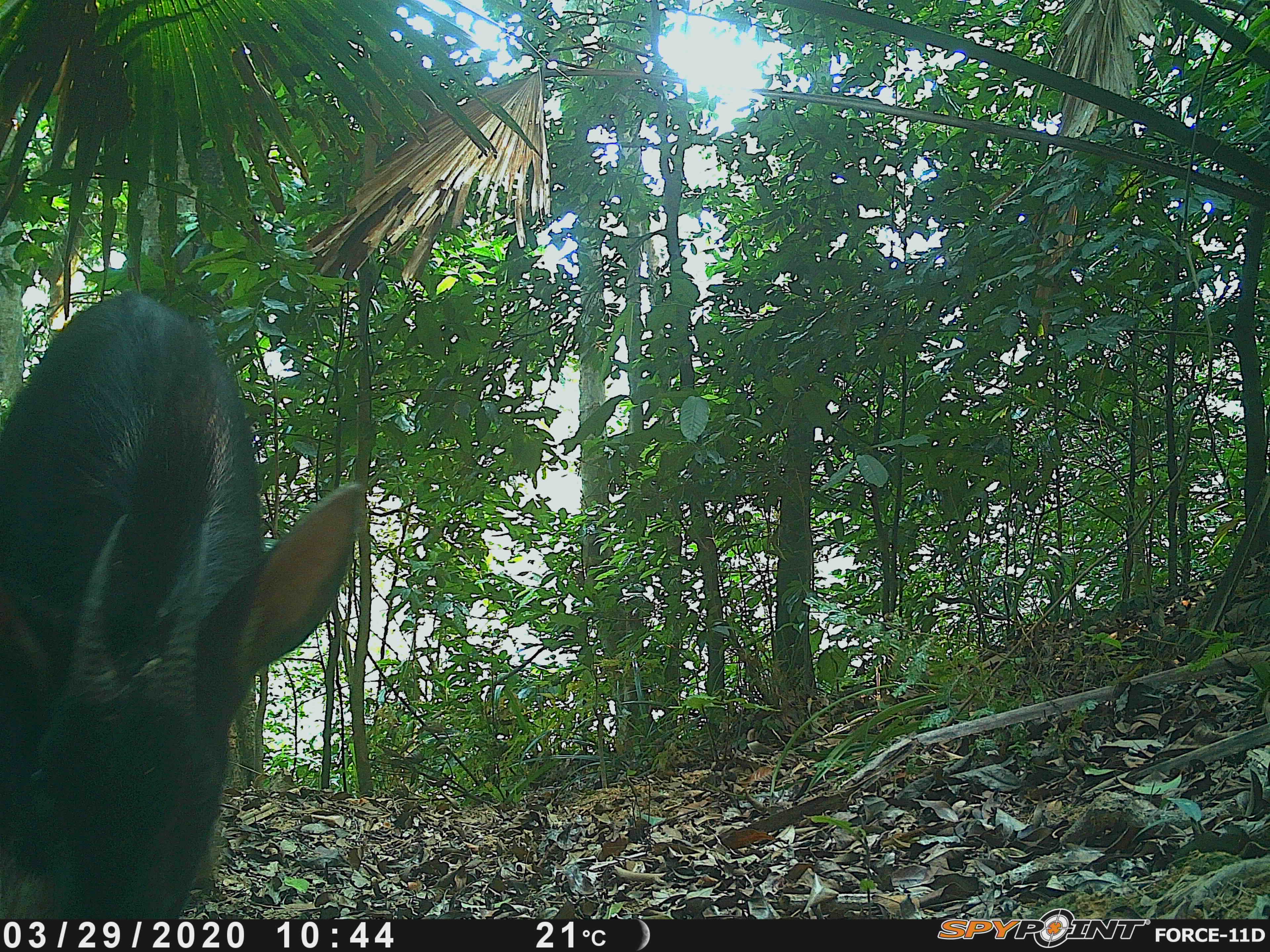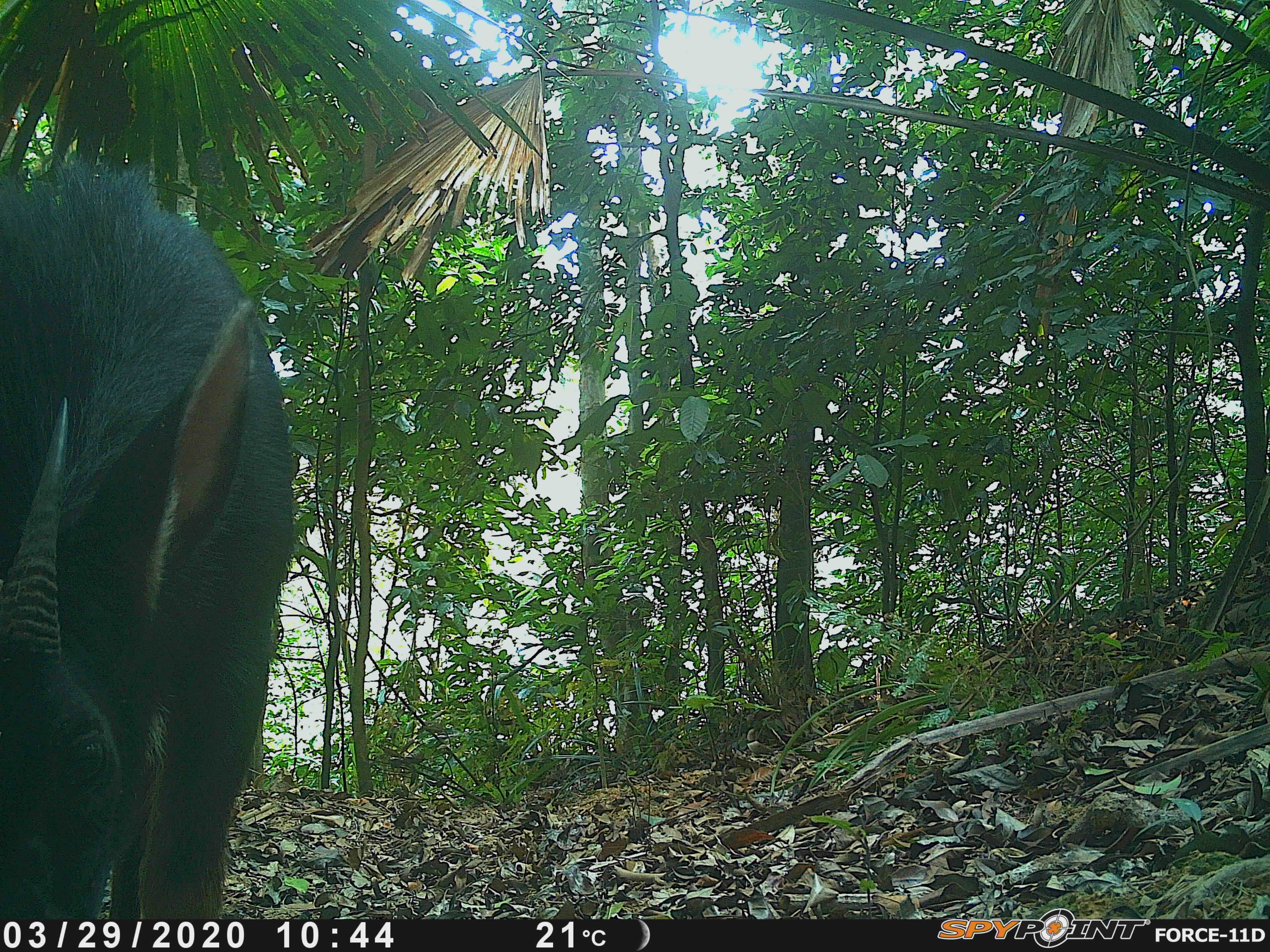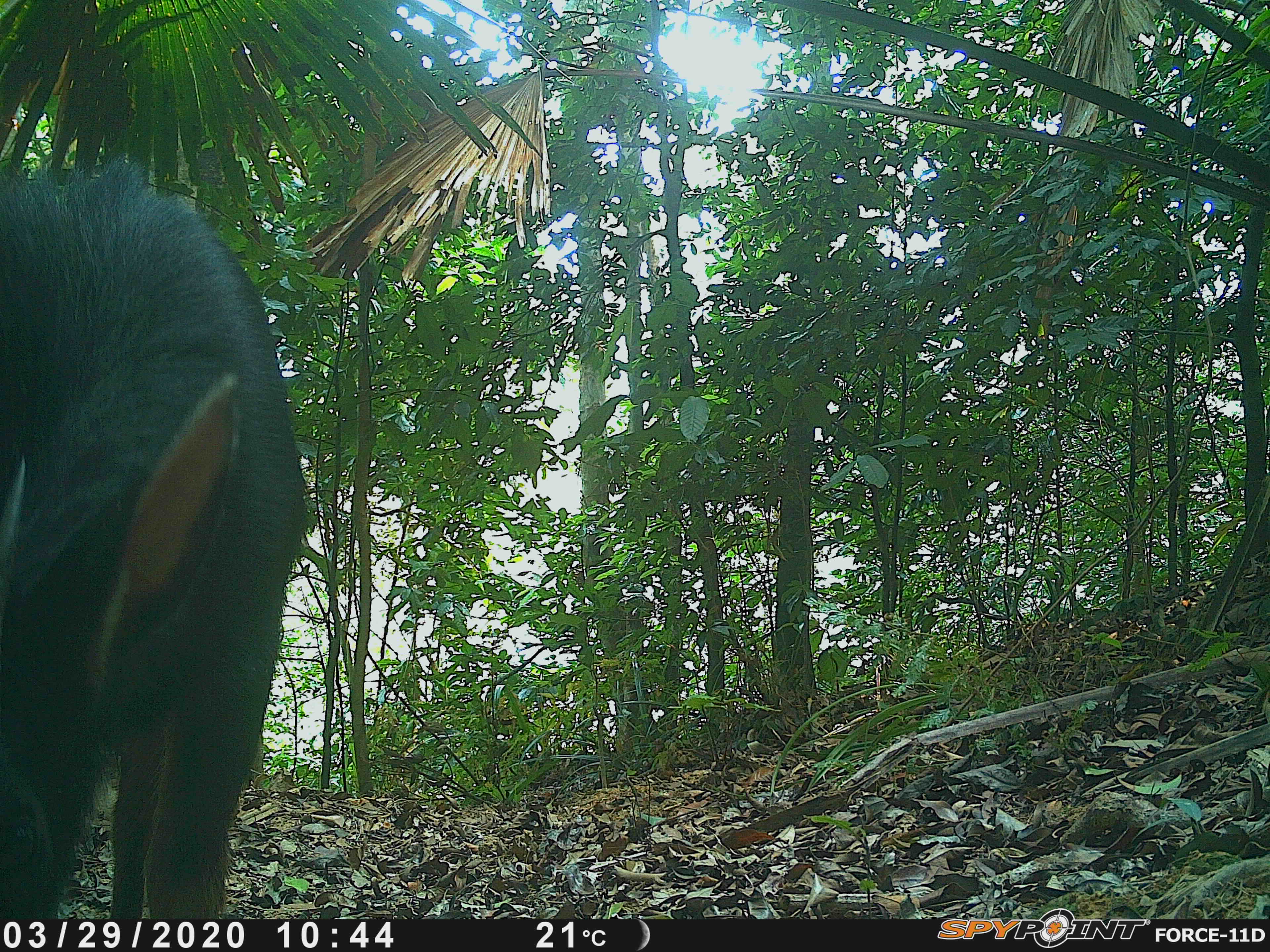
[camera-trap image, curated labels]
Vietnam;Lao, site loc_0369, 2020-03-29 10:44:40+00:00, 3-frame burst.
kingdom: Animalia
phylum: Chordata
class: Mammalia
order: Artiodactyla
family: Bovidae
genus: Capricornis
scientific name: Capricornis sumatraensis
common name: chinese serow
Chinese serow (Capricornis sumatraensis). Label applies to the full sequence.